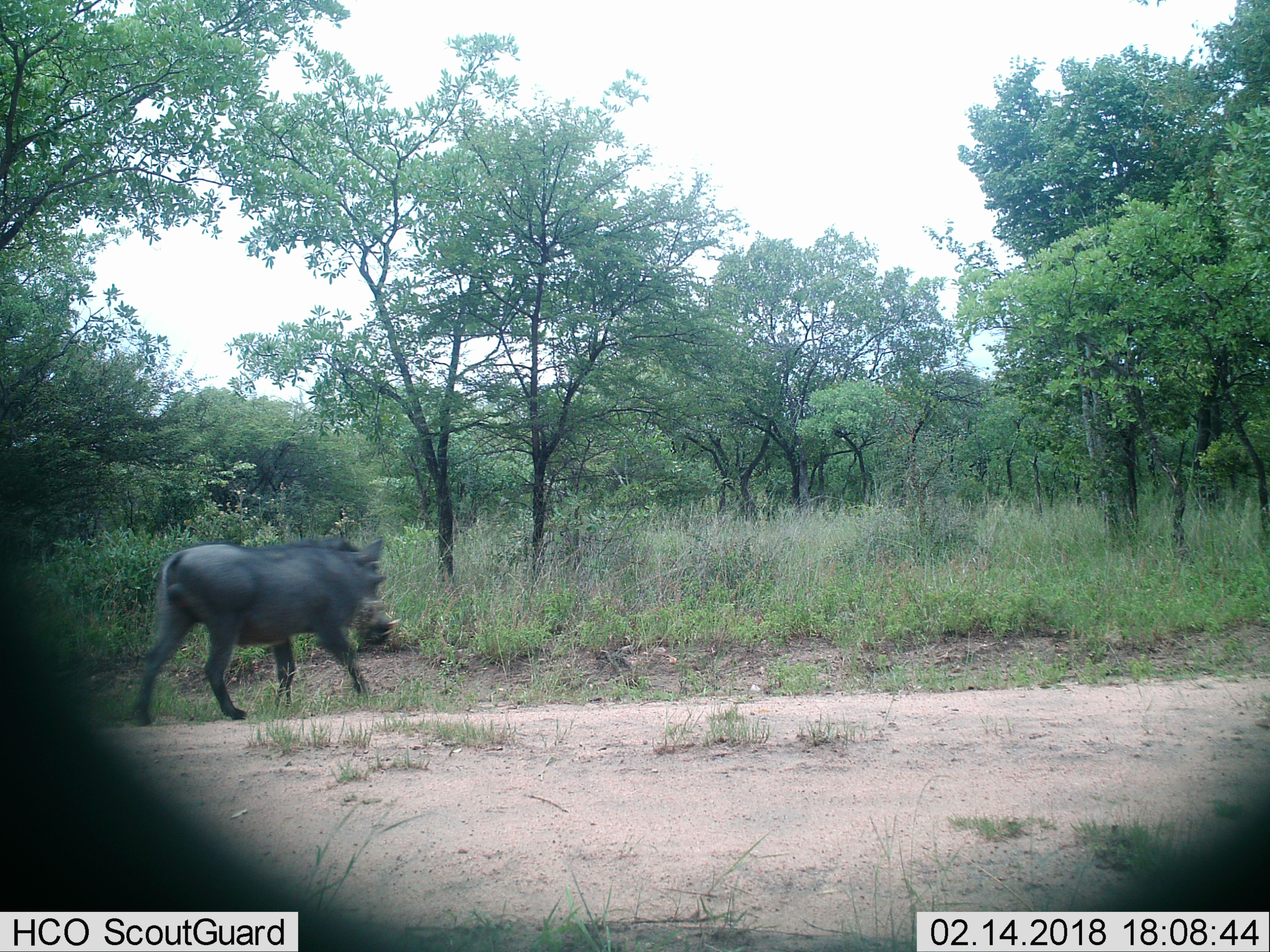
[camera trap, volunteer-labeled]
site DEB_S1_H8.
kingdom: Animalia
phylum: Chordata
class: Mammalia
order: Artiodactyla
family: Suidae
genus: Phacochoerus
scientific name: Phacochoerus africanus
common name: warthog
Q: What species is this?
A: Warthog (Phacochoerus africanus).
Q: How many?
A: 1.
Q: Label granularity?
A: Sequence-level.